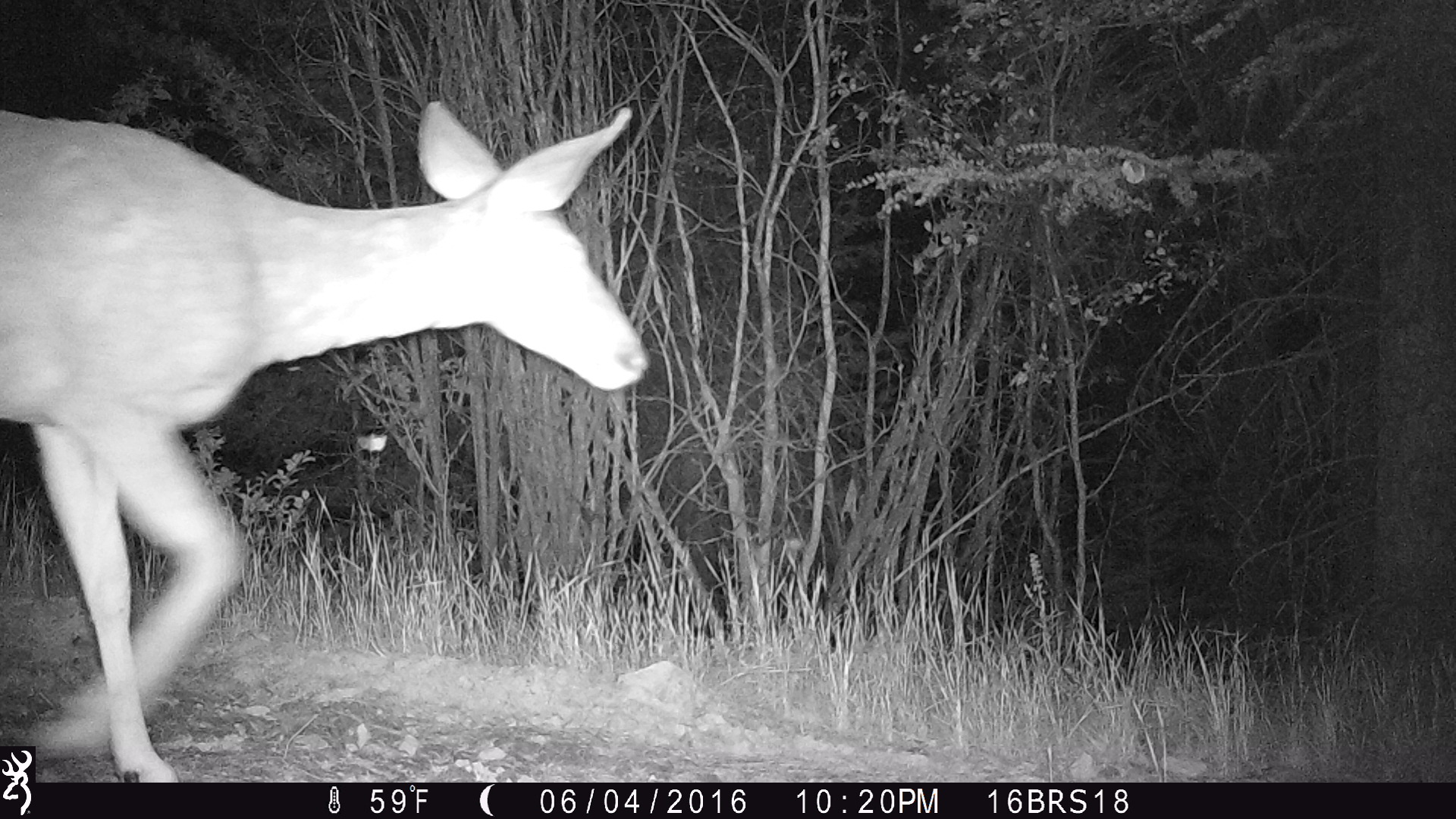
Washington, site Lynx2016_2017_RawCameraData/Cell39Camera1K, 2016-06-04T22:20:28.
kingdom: Animalia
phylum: Chordata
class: Mammalia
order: Artiodactyla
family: Cervidae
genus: Odocoileus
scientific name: Odocoileus hemionus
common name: mule deer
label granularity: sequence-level